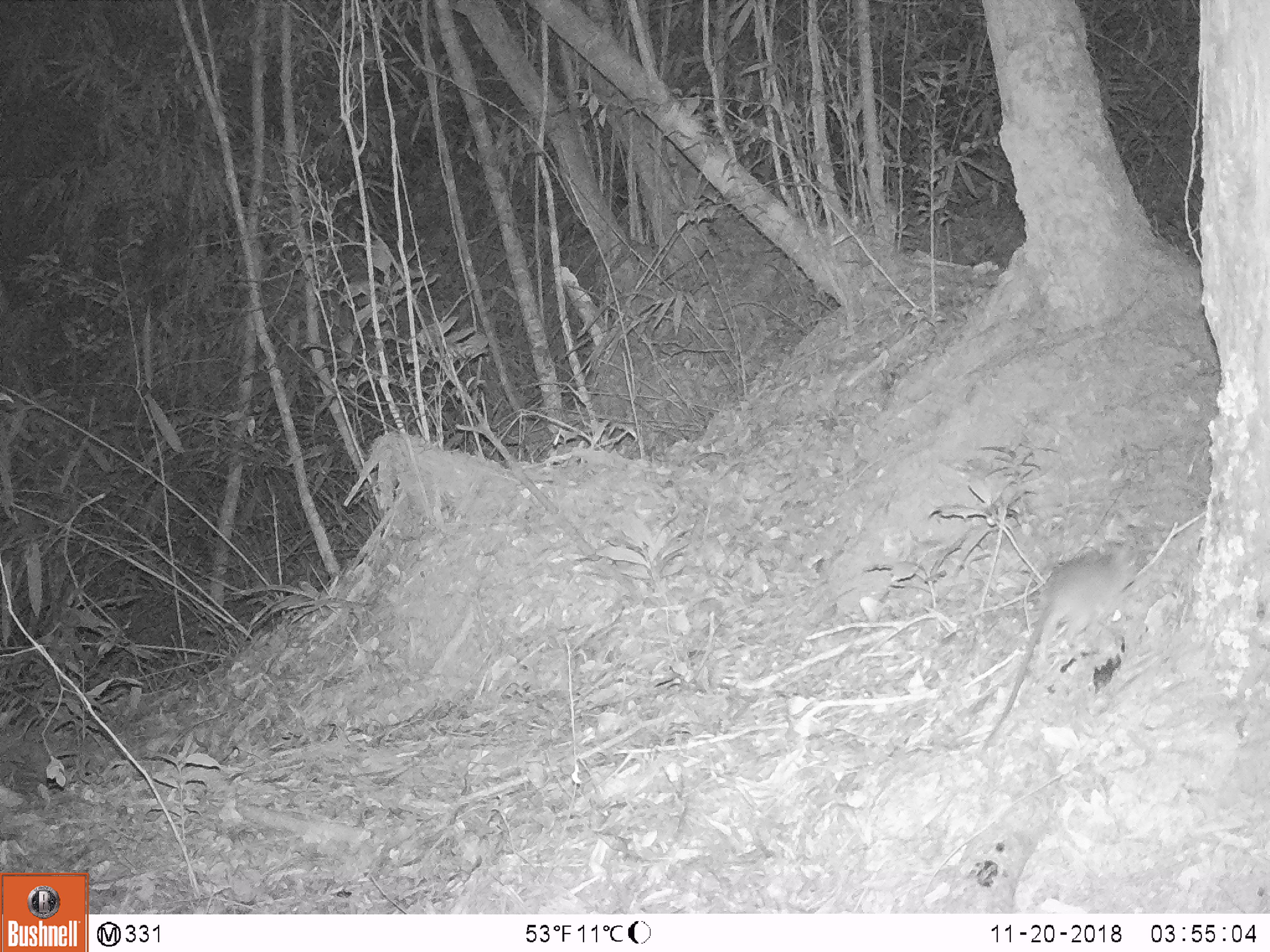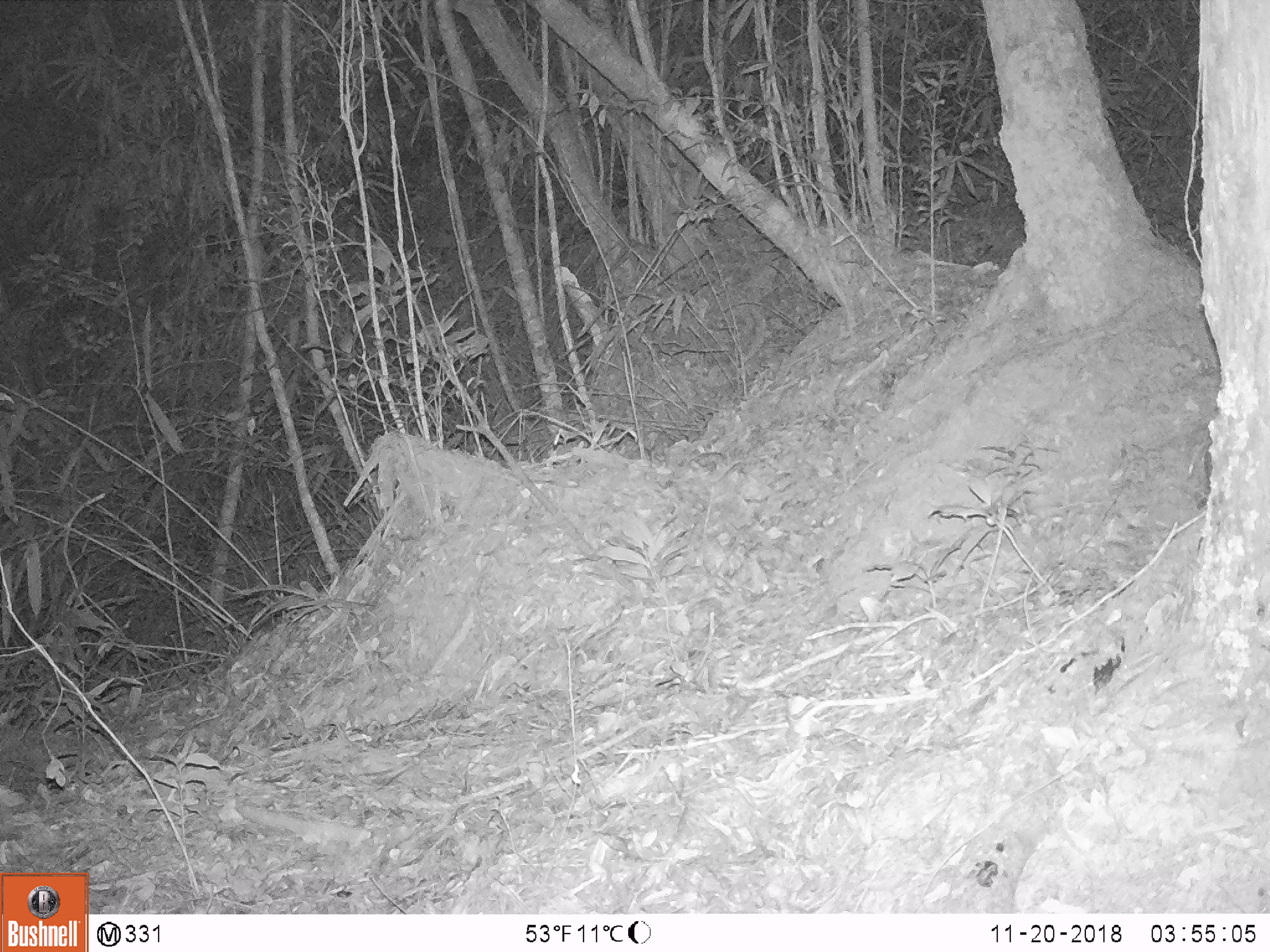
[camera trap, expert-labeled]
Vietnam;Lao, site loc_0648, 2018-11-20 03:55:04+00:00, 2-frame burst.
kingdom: Animalia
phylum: Chordata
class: Mammalia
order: Rodentia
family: Muridae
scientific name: Muridae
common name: old-world mice and rats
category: unidentified murid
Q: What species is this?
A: Unidentified murid (old-world mice and rats) (Muridae).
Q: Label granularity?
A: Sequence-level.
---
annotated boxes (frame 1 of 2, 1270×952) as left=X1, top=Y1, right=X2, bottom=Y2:
unidentified murid: left=981, top=537, right=1138, bottom=750